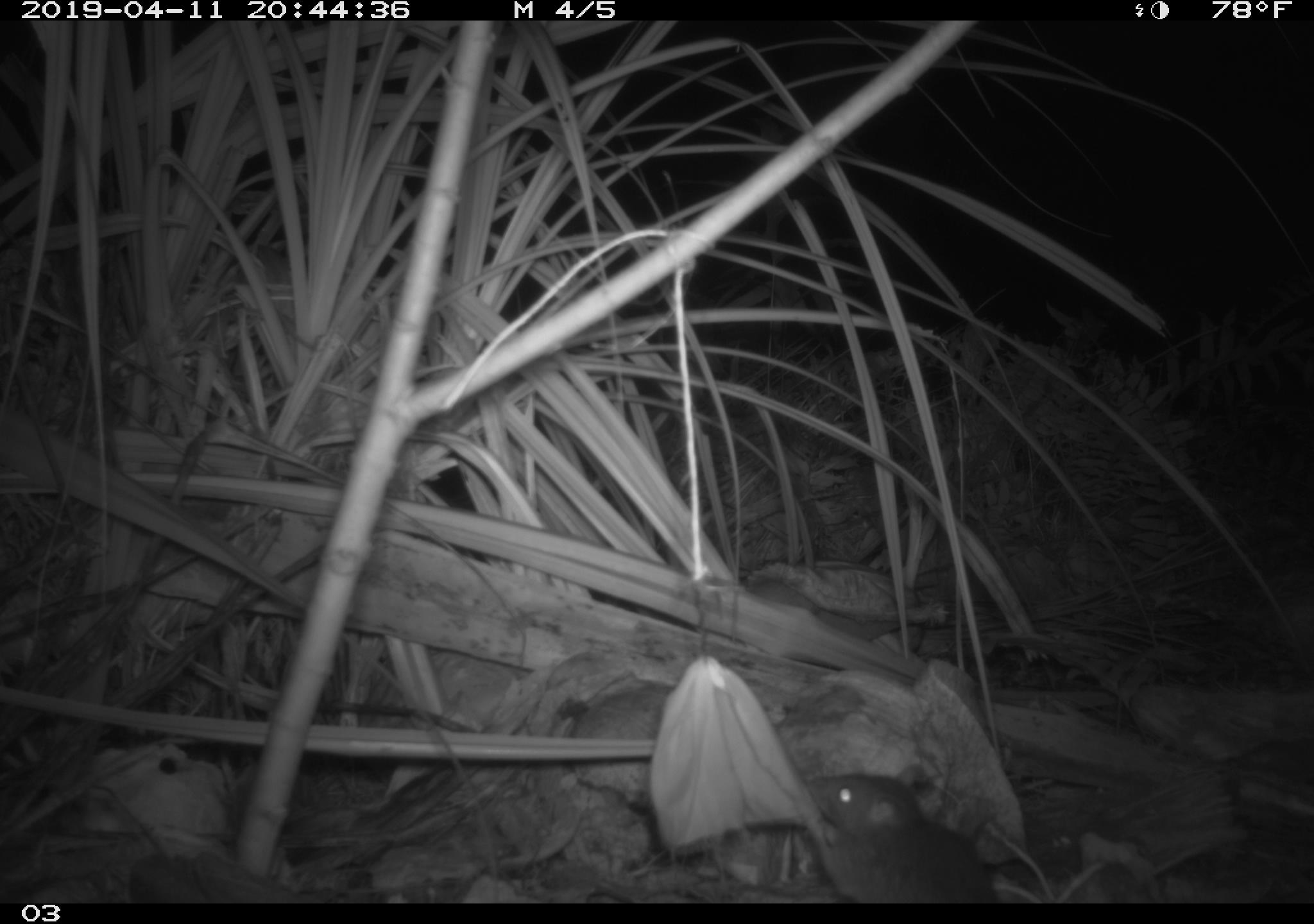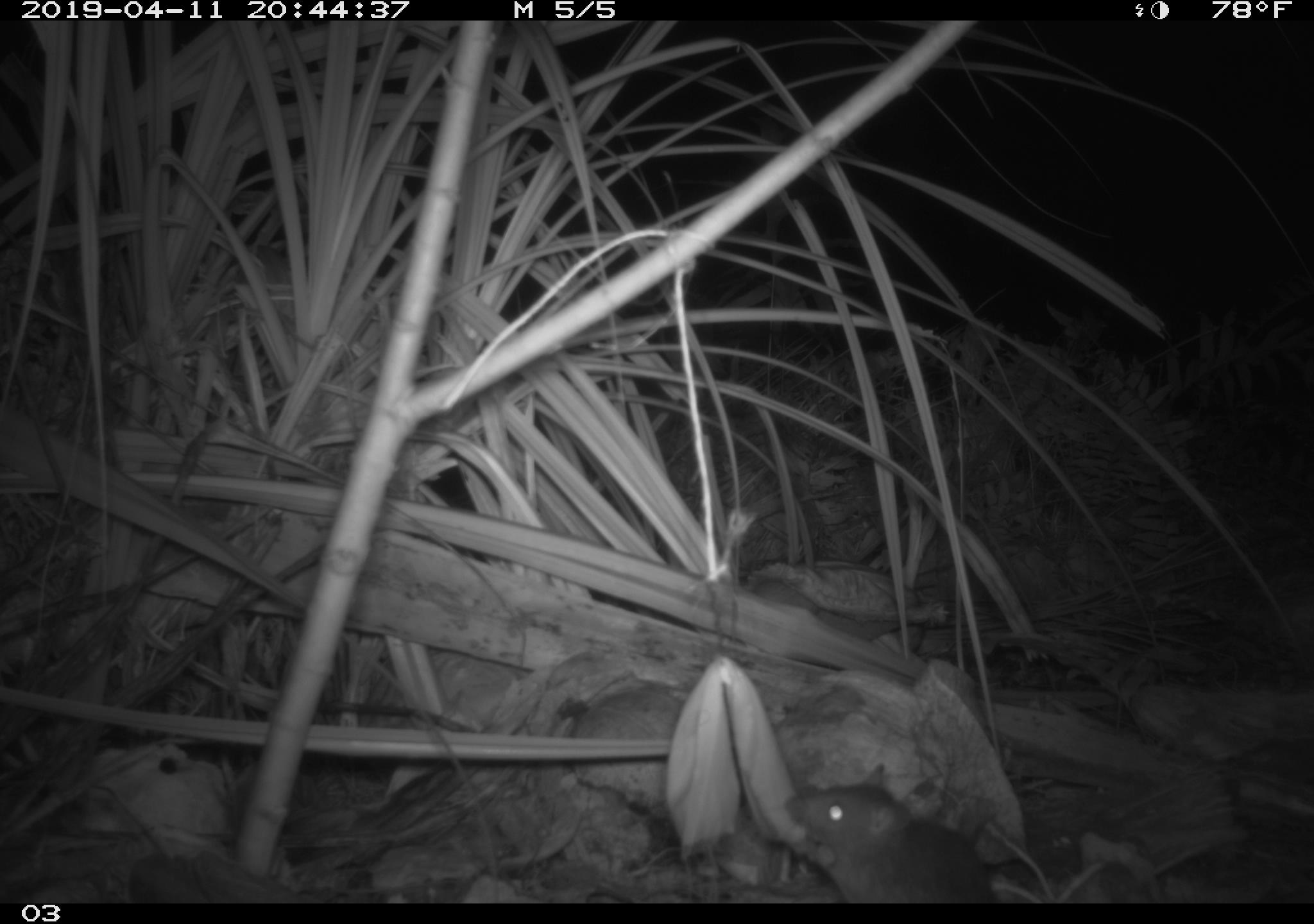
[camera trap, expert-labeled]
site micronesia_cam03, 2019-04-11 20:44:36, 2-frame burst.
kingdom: Animalia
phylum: Chordata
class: Mammalia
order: Rodentia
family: Muridae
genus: Rattus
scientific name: Rattus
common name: rat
Rat (Rattus).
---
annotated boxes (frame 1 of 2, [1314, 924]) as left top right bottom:
rat: 784 767 1000 905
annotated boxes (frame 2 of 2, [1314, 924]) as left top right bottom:
rat: 767 762 991 905